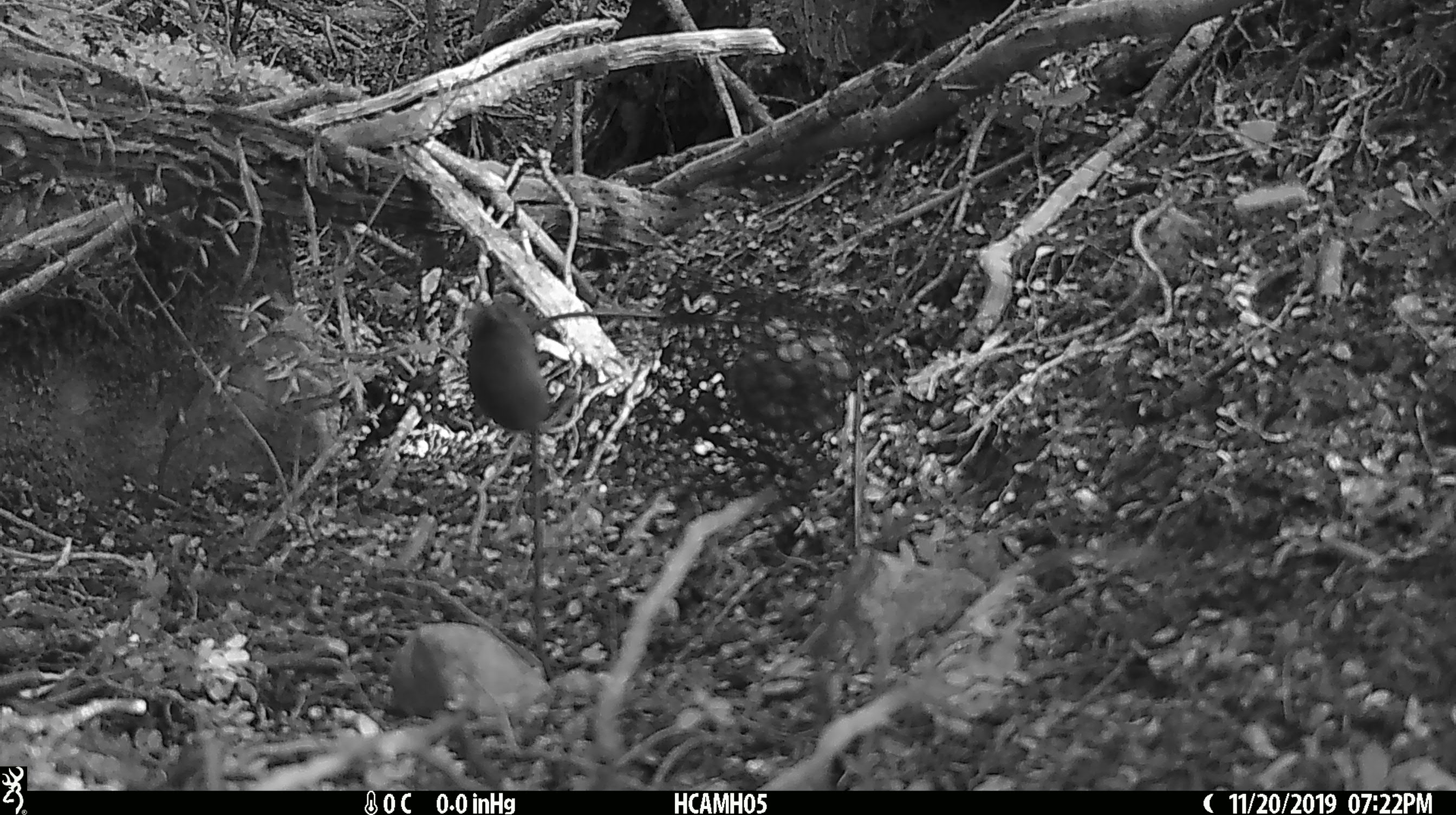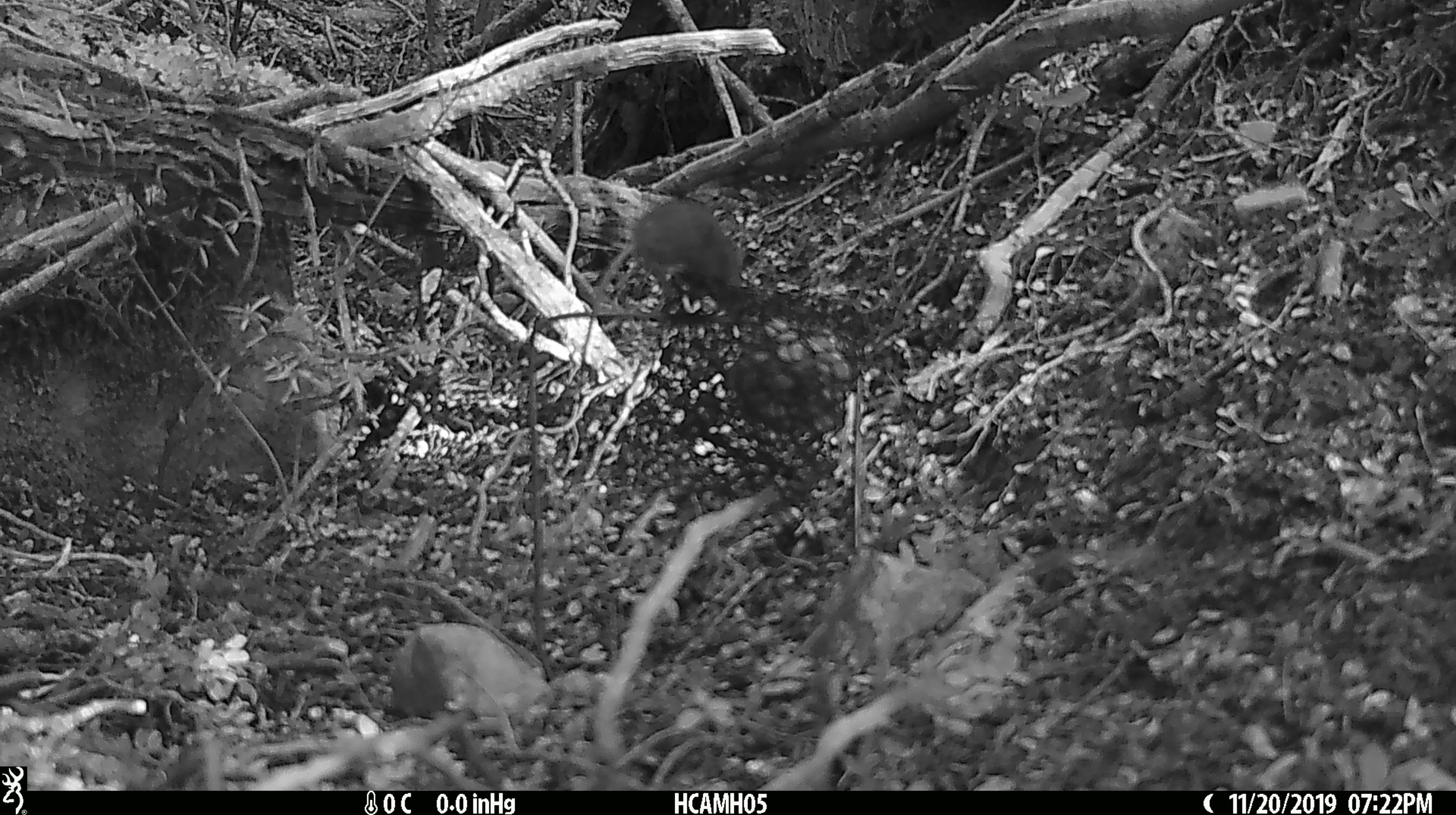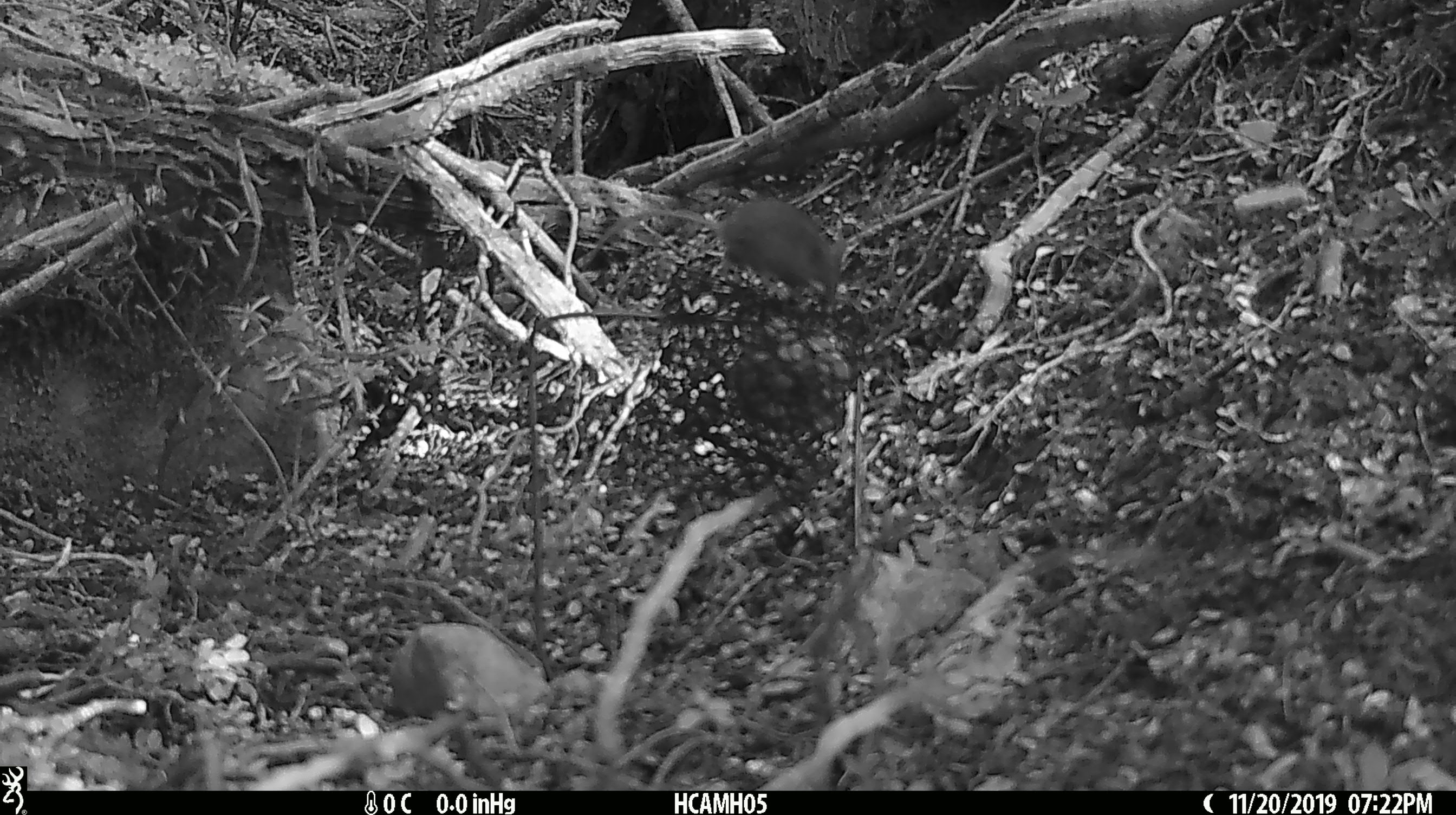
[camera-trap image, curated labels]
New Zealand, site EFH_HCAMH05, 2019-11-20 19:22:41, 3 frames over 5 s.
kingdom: Animalia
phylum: Chordata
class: Mammalia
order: Rodentia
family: Muridae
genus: Mus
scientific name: Mus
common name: mouse